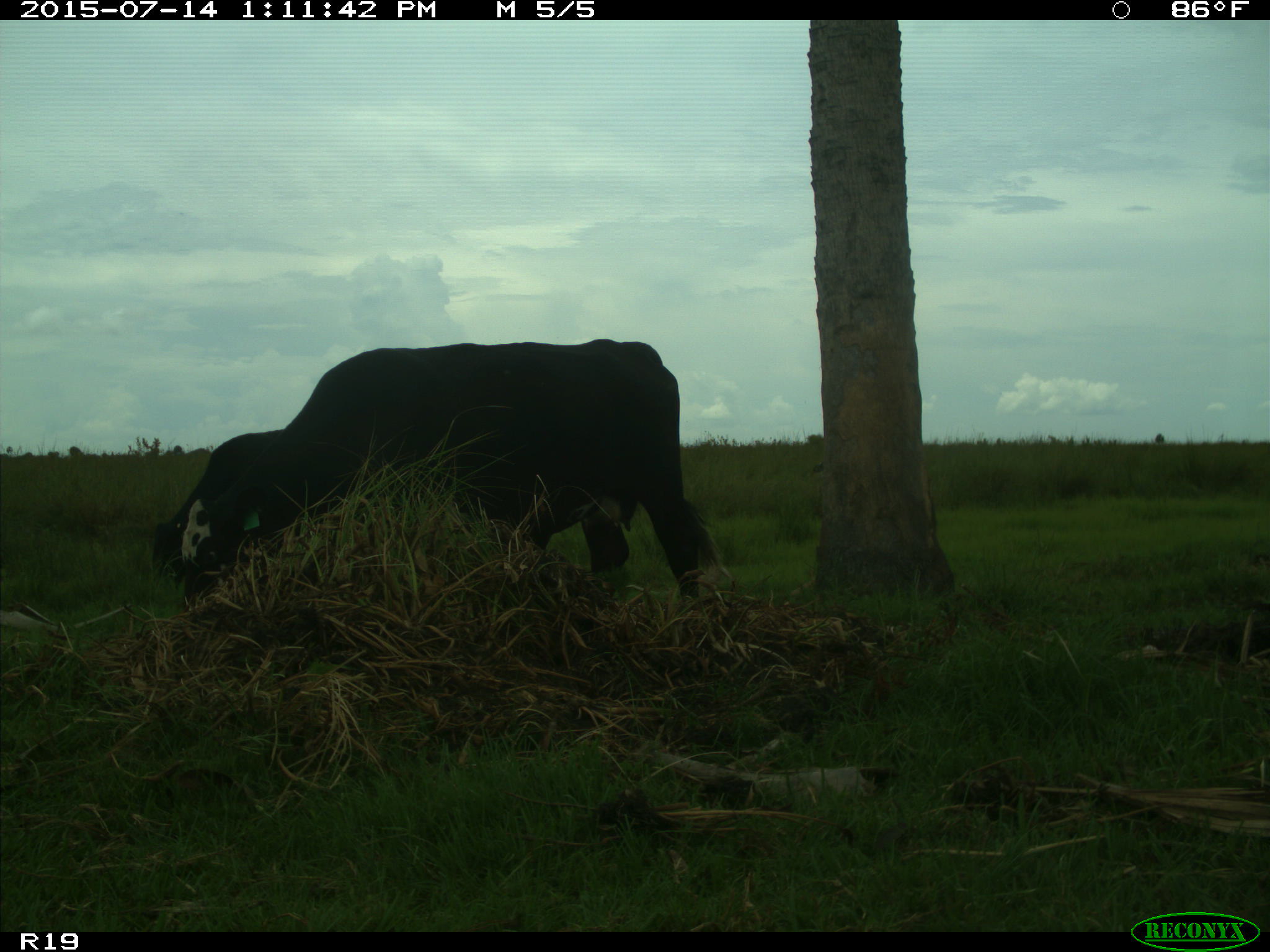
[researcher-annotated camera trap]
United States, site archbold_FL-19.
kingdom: Animalia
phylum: Chordata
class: Mammalia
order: Artiodactyla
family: Bovidae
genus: Bos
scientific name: Bos taurus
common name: domestic cow